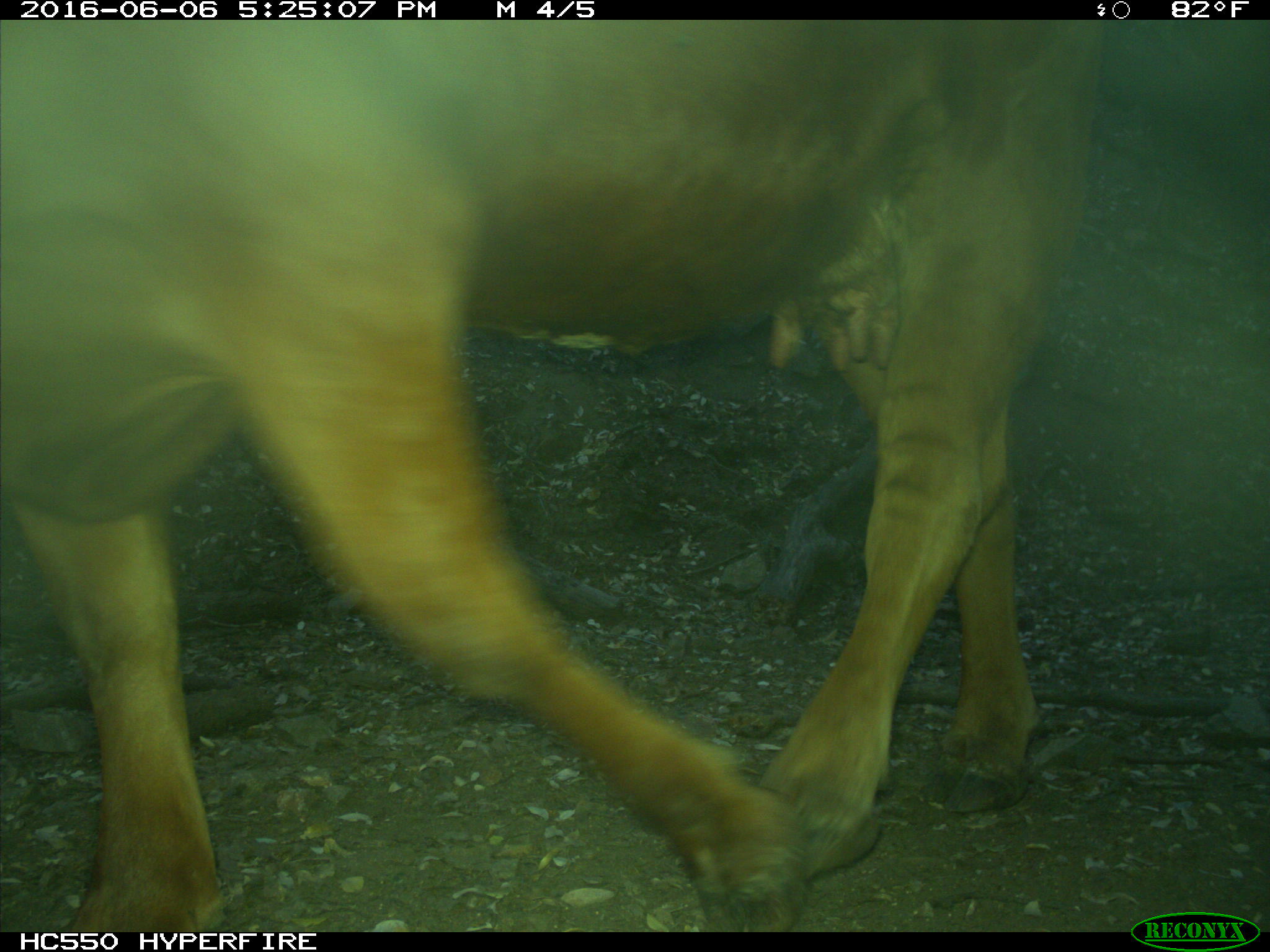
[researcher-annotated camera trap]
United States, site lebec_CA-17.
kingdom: Animalia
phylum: Chordata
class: Mammalia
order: Artiodactyla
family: Bovidae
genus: Bos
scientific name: Bos taurus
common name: domestic cow